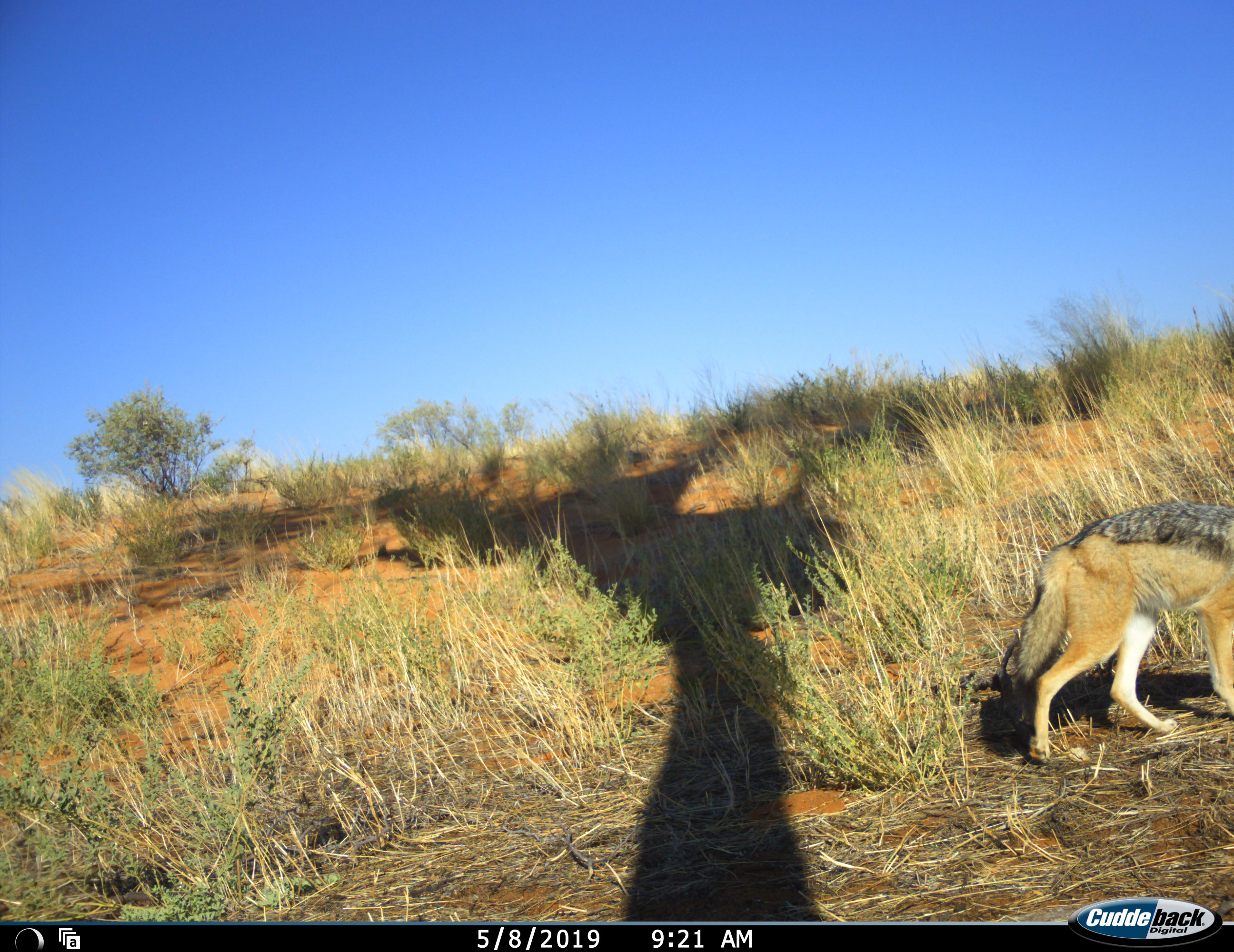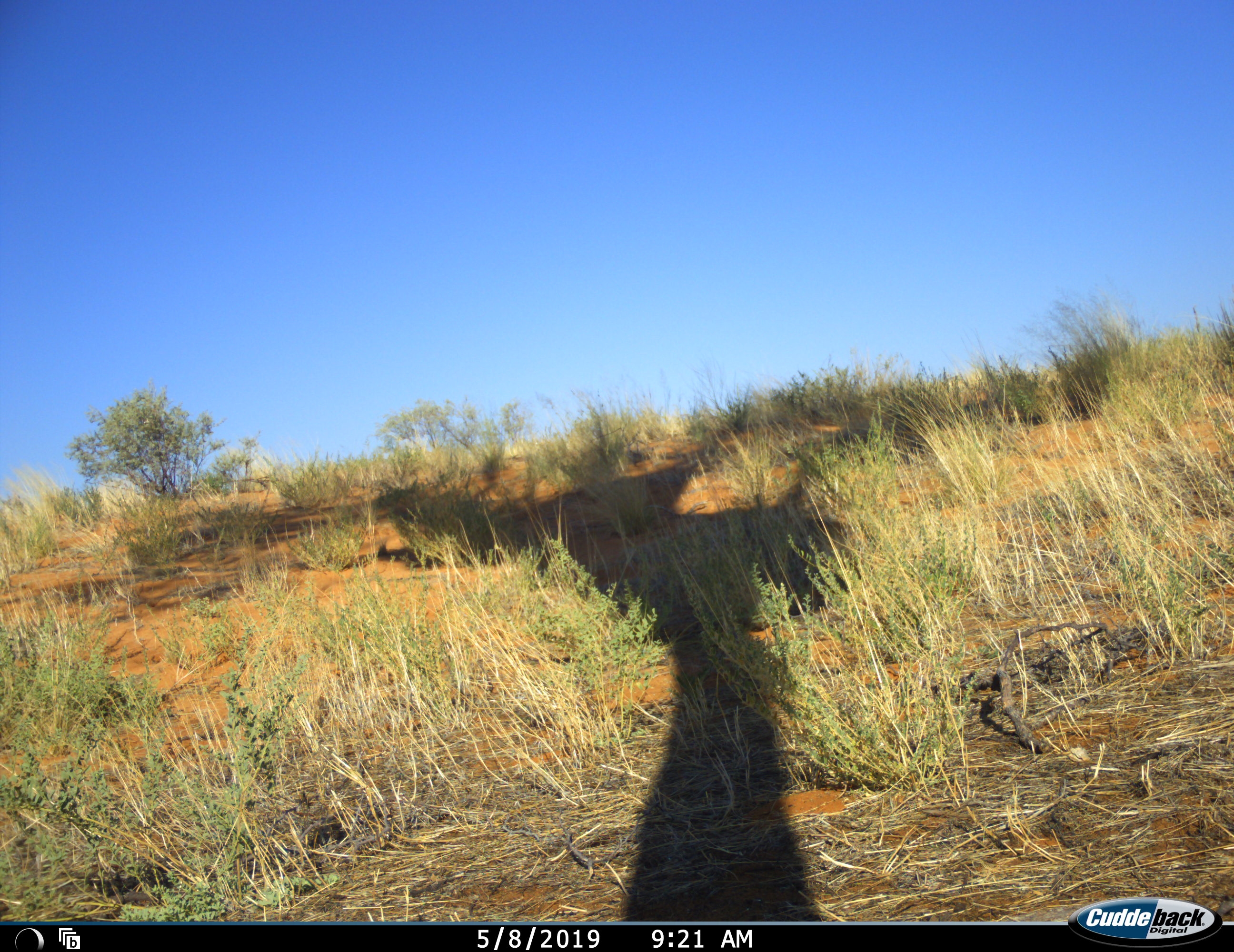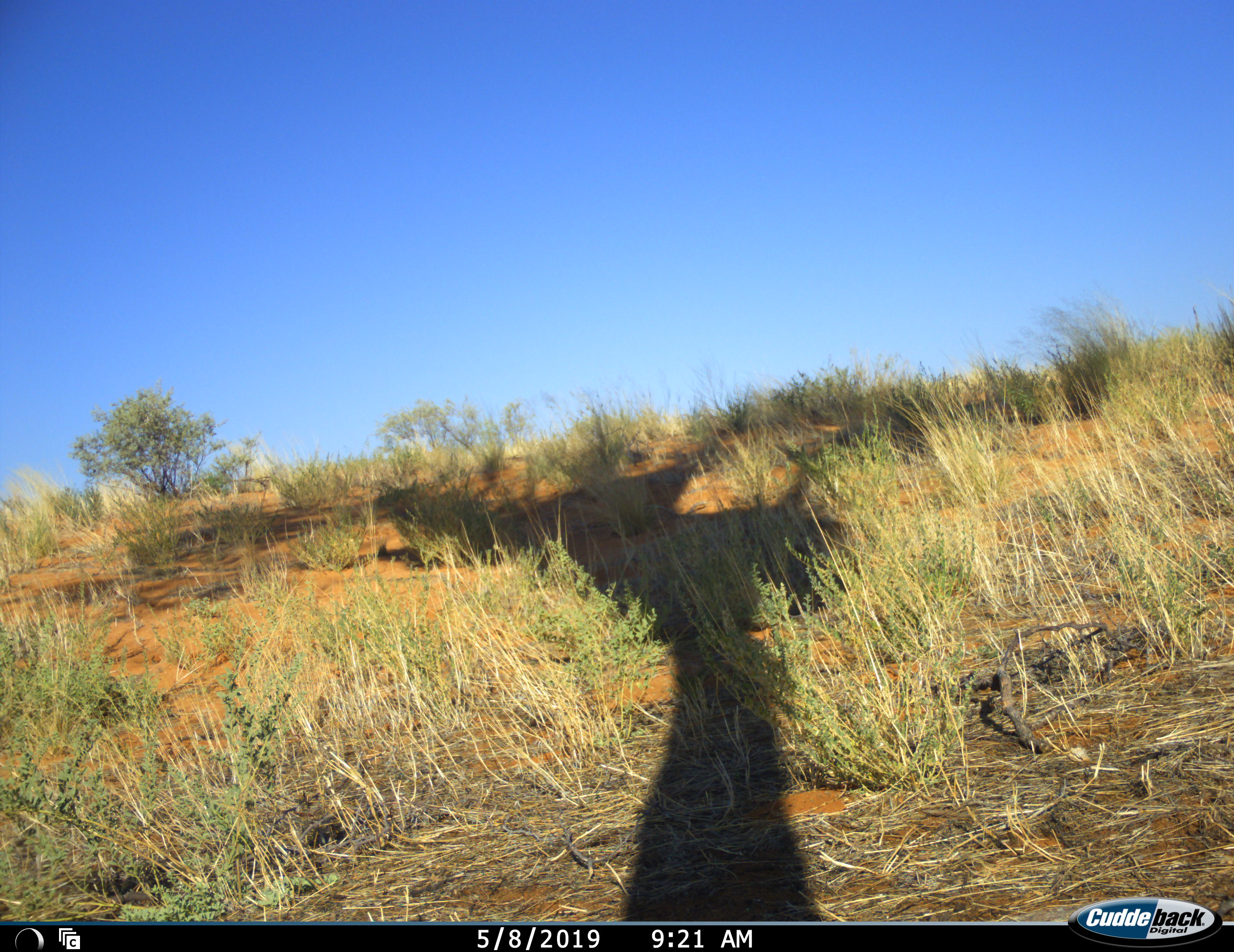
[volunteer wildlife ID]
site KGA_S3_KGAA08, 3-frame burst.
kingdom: Animalia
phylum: Chordata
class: Mammalia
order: Carnivora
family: Canidae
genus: Lupulella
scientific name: Lupulella mesomelas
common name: black-backed jackal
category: jackalblackbacked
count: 1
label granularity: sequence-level